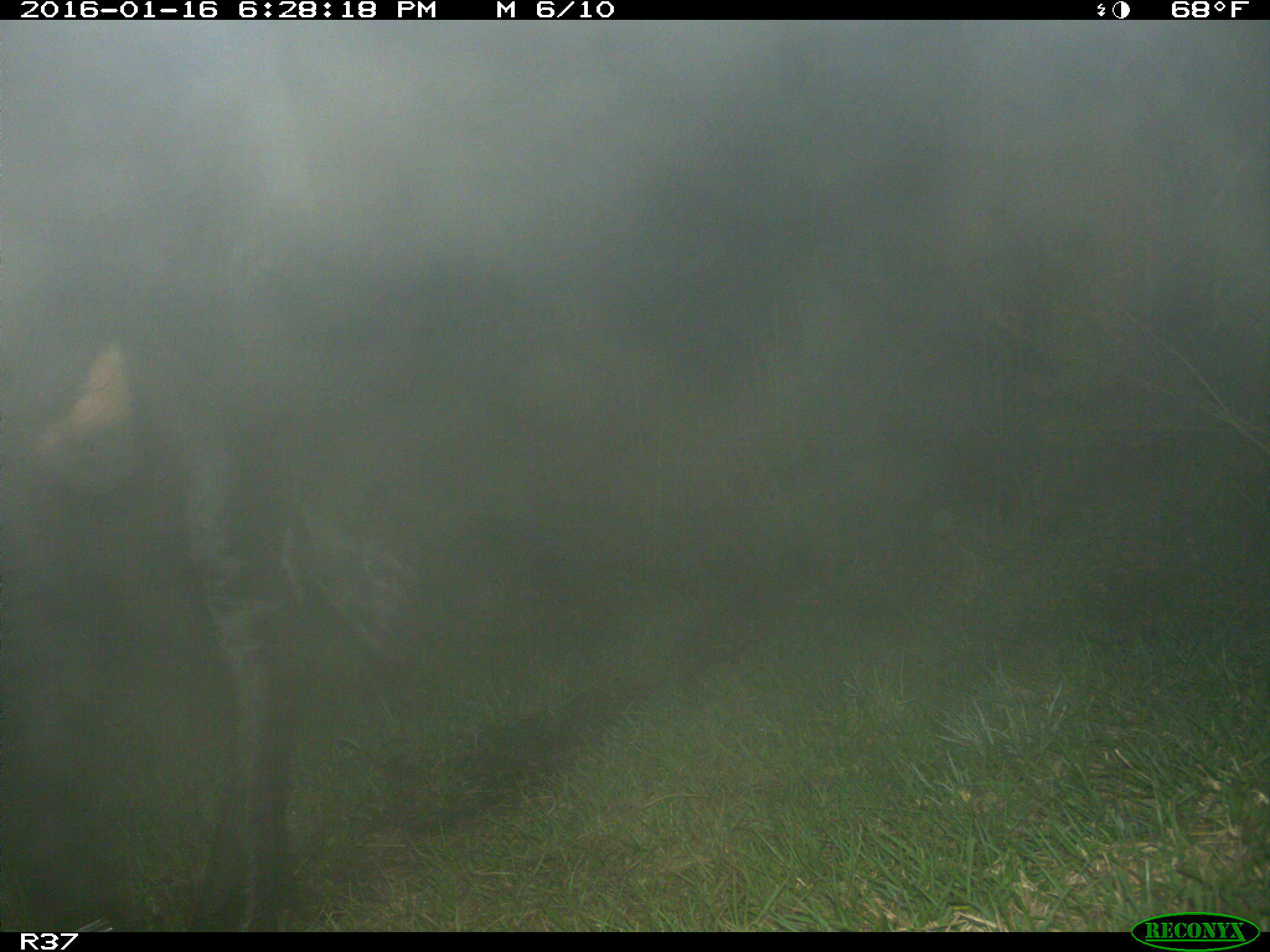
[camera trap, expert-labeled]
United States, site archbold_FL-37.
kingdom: Animalia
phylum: Chordata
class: Mammalia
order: Artiodactyla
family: Bovidae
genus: Bos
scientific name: Bos taurus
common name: domestic cow